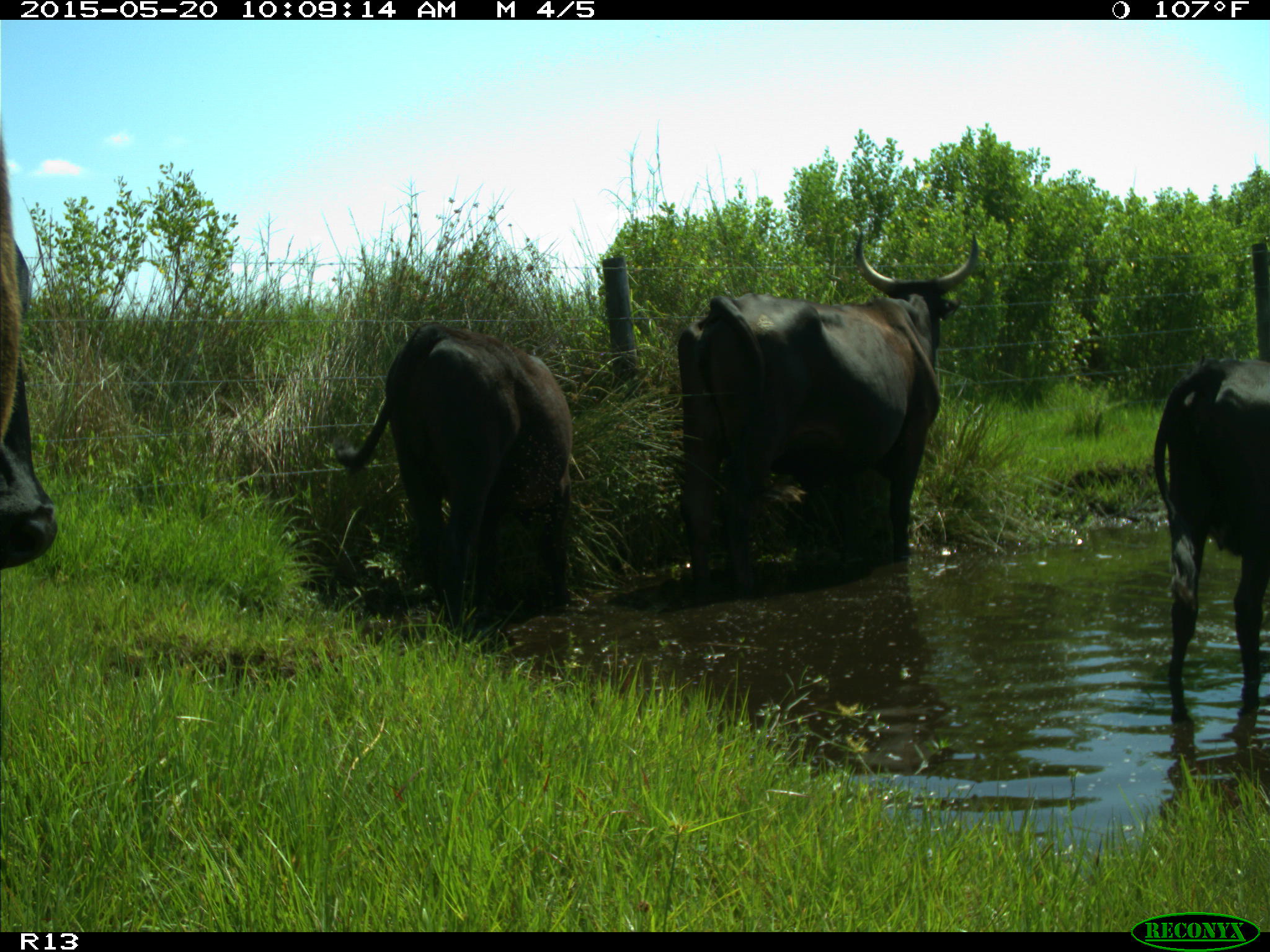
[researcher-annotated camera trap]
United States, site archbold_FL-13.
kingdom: Animalia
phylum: Chordata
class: Mammalia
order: Artiodactyla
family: Bovidae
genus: Bos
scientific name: Bos taurus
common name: domestic cow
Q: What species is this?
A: Bos taurus (domestic cow).